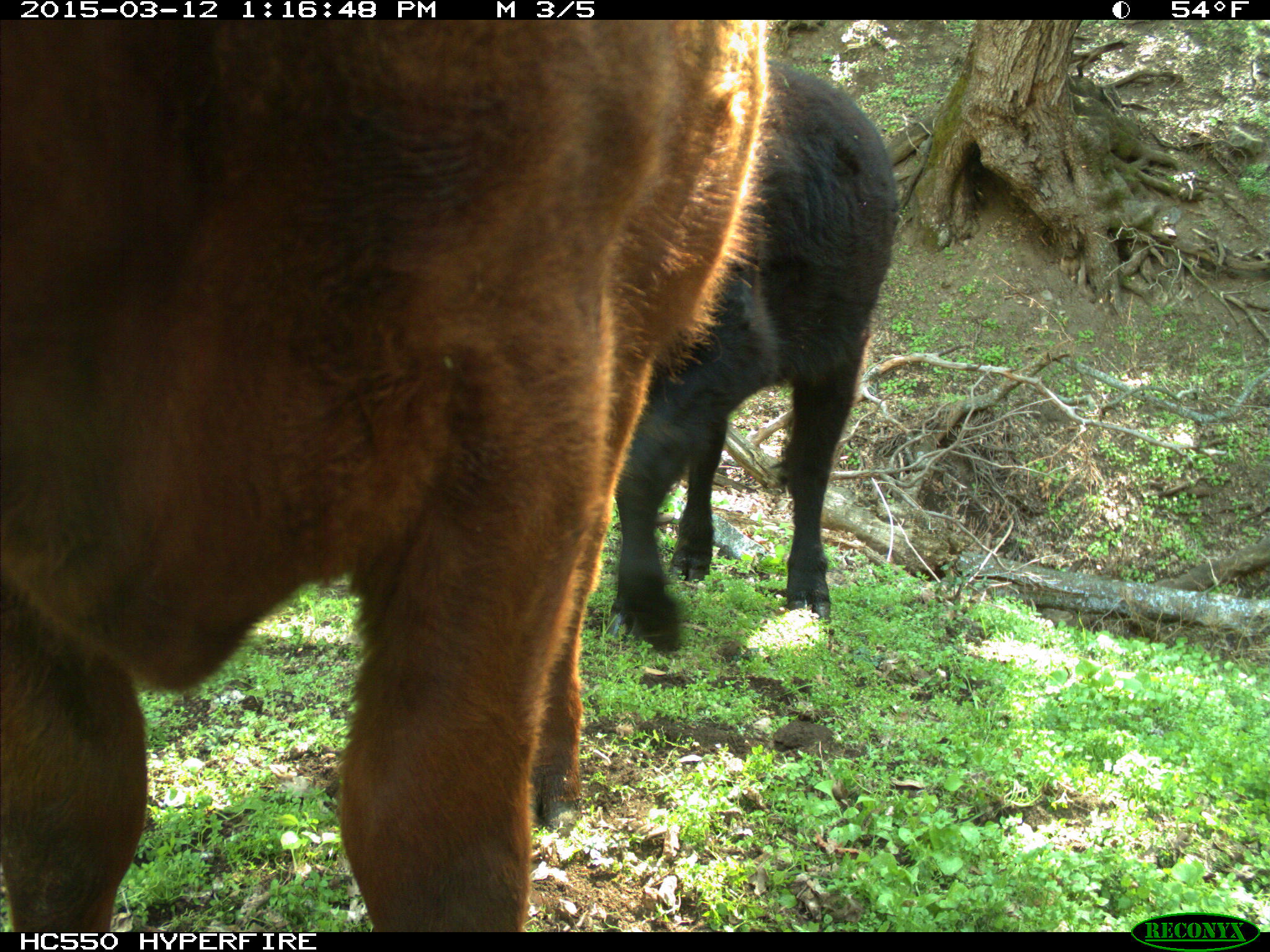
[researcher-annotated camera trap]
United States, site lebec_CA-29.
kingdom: Animalia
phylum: Chordata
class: Mammalia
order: Artiodactyla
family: Bovidae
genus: Bos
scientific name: Bos taurus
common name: domestic cow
Bos taurus (domestic cow).